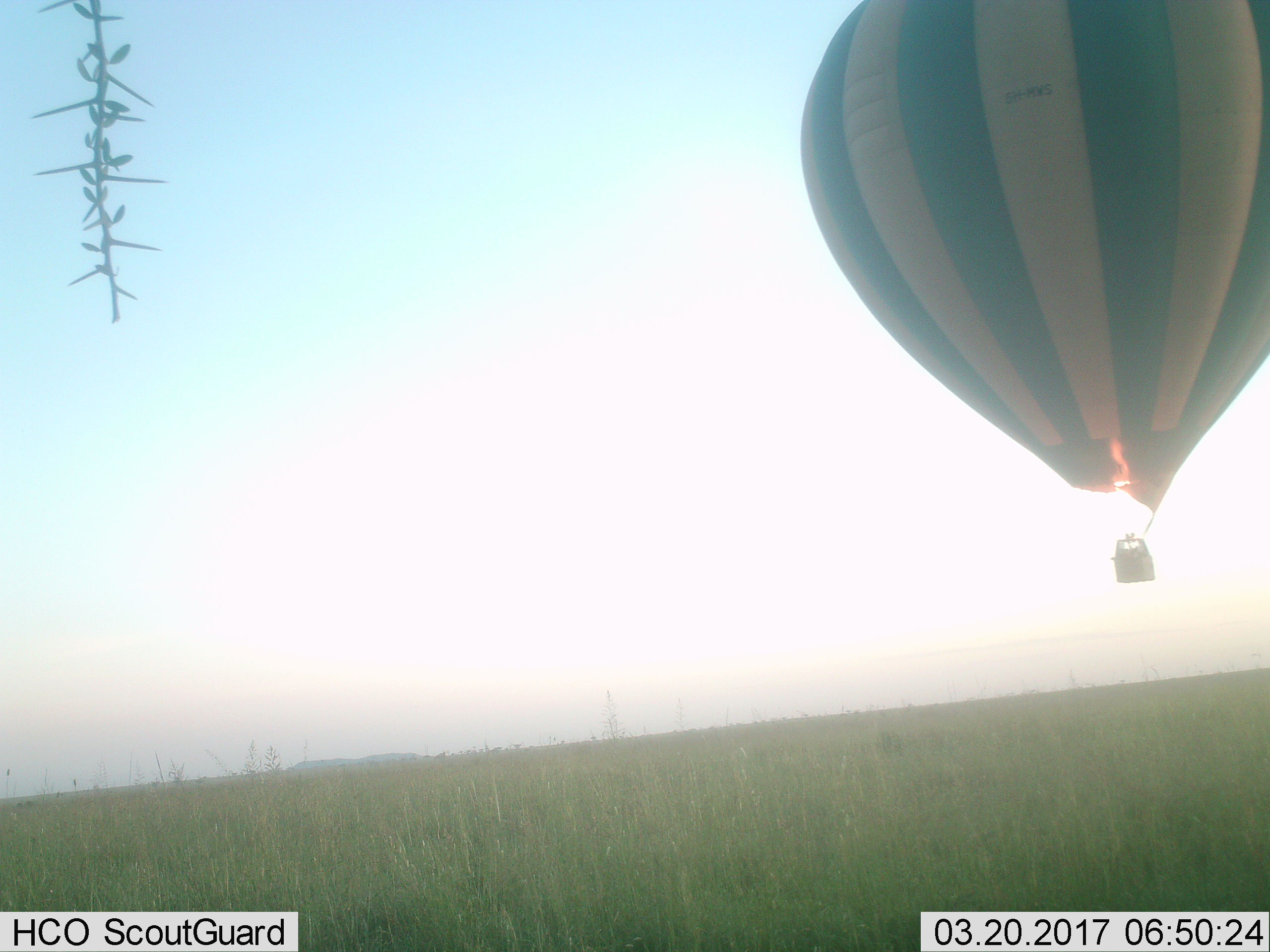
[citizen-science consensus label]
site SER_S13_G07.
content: unidentified animal